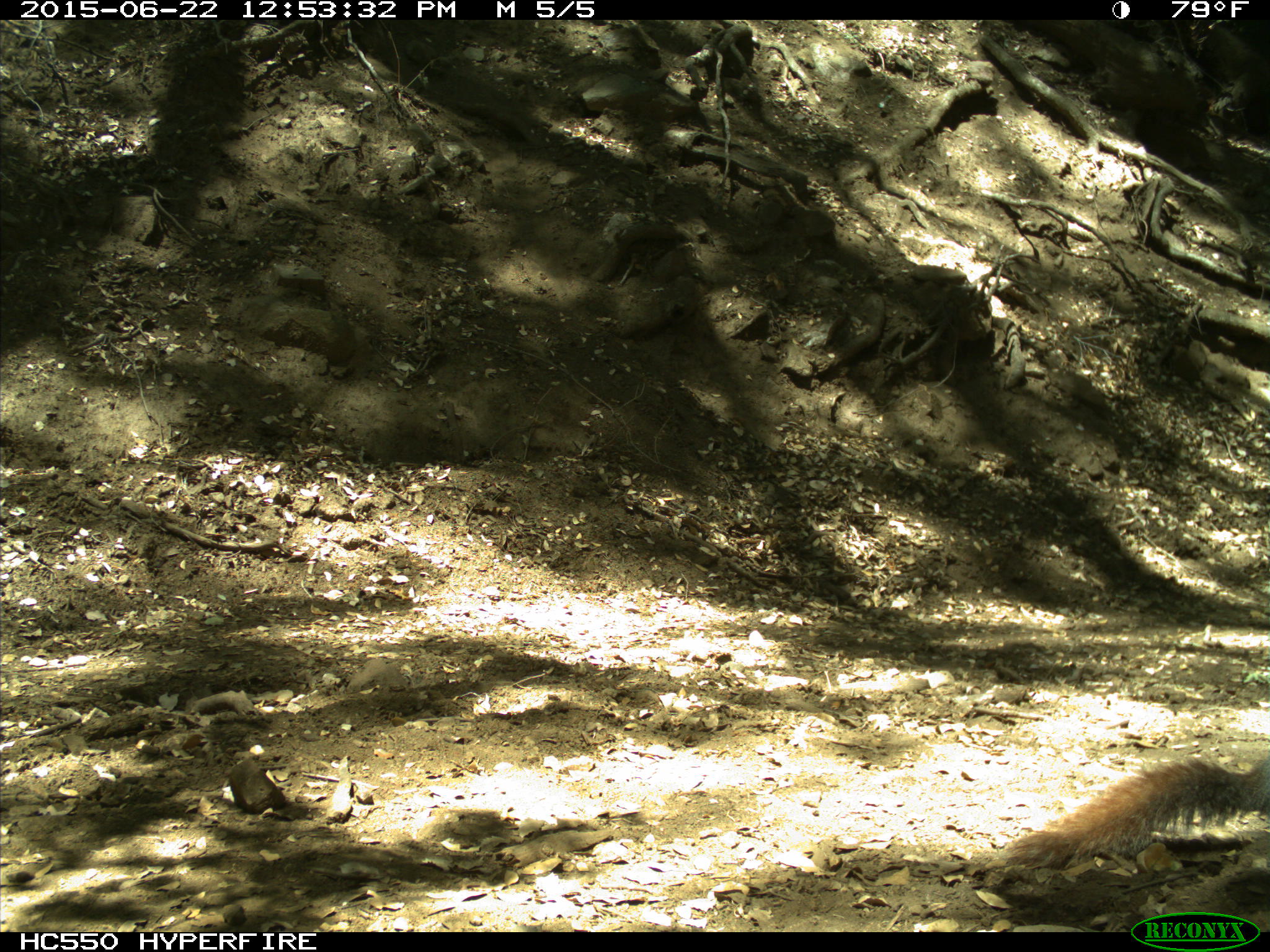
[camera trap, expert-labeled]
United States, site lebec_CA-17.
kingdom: Animalia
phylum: Chordata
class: Mammalia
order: Rodentia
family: Sciuridae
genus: Sciurus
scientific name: Sciurus carolinensis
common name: eastern gray squirrel